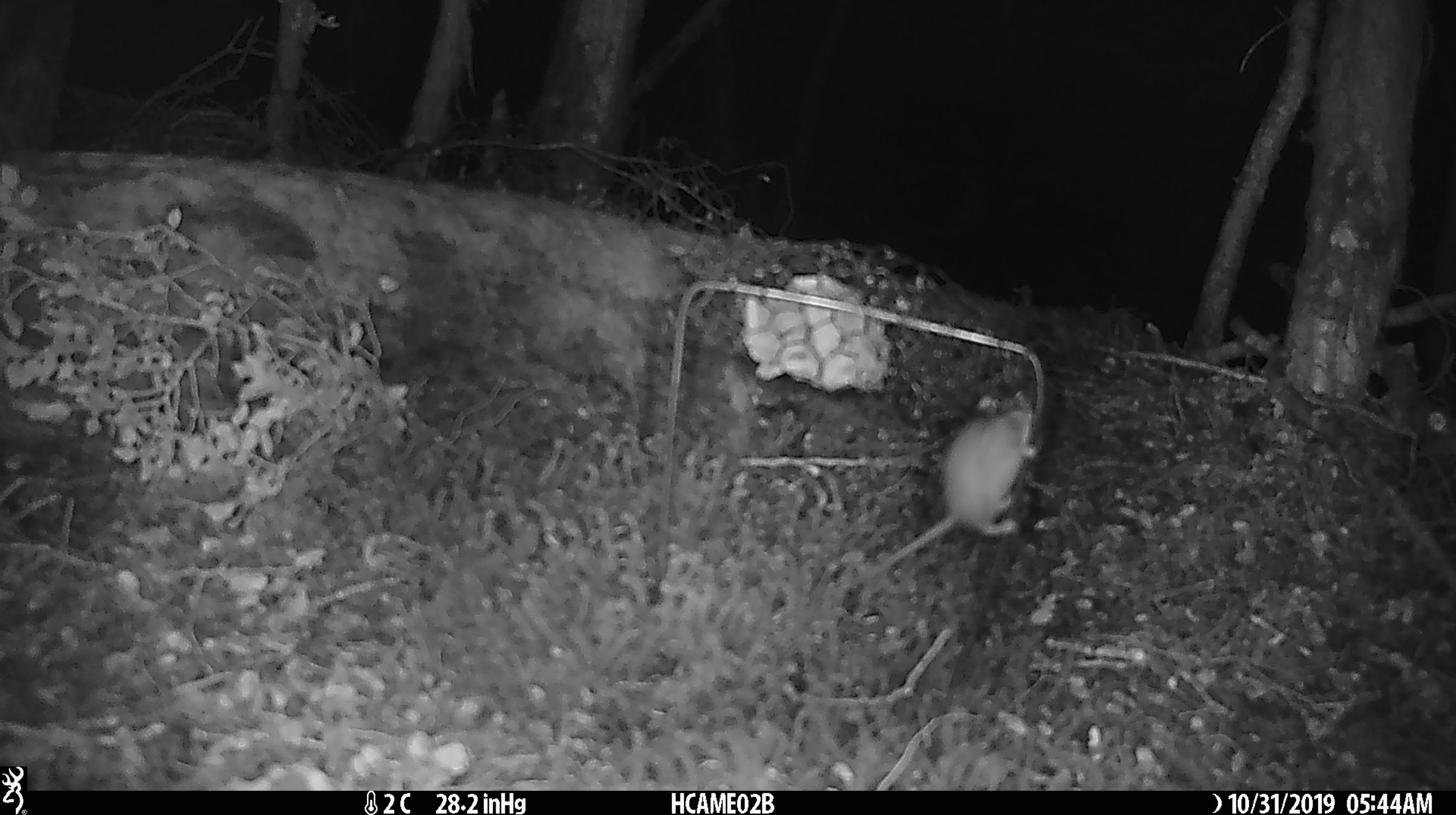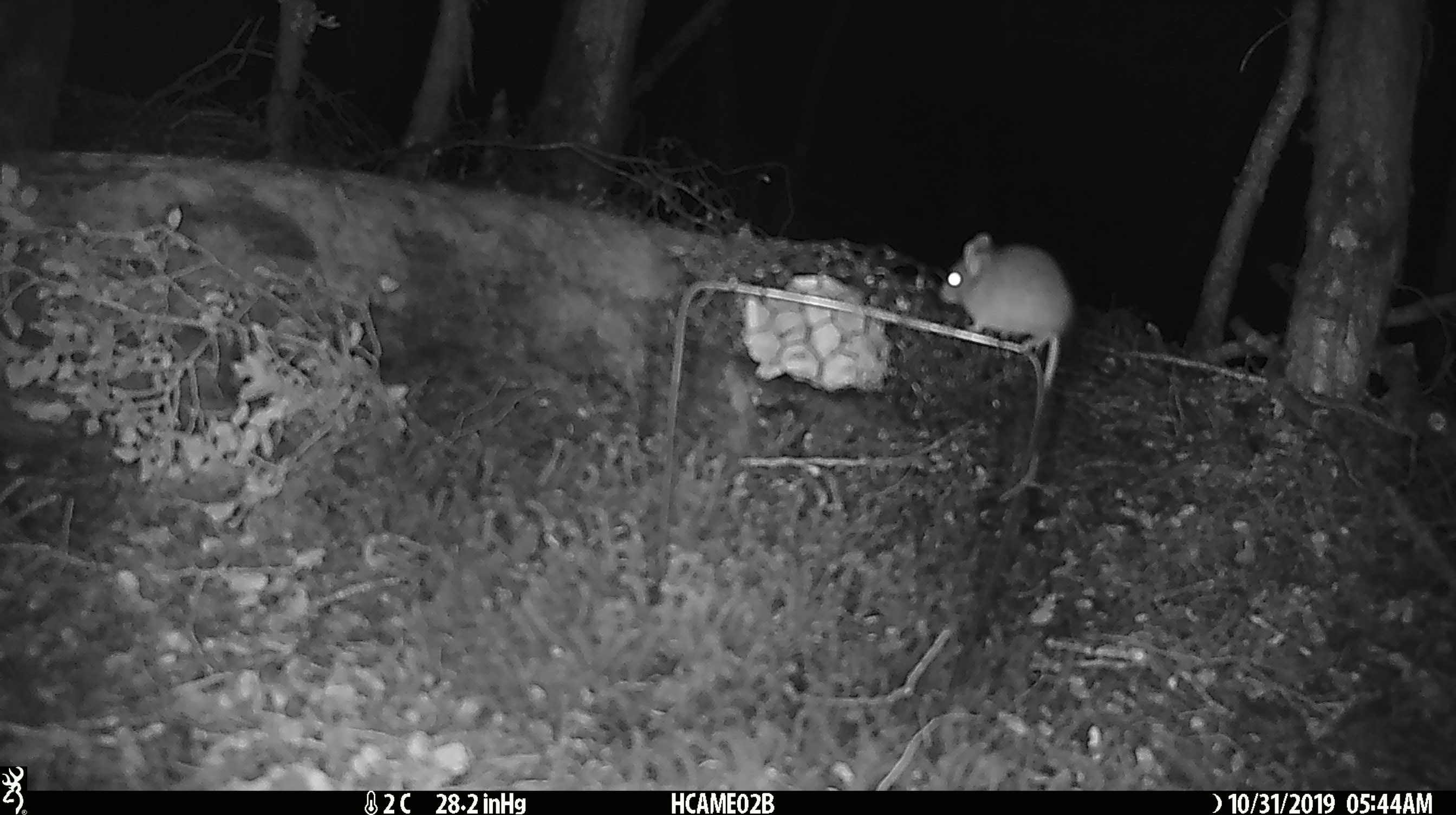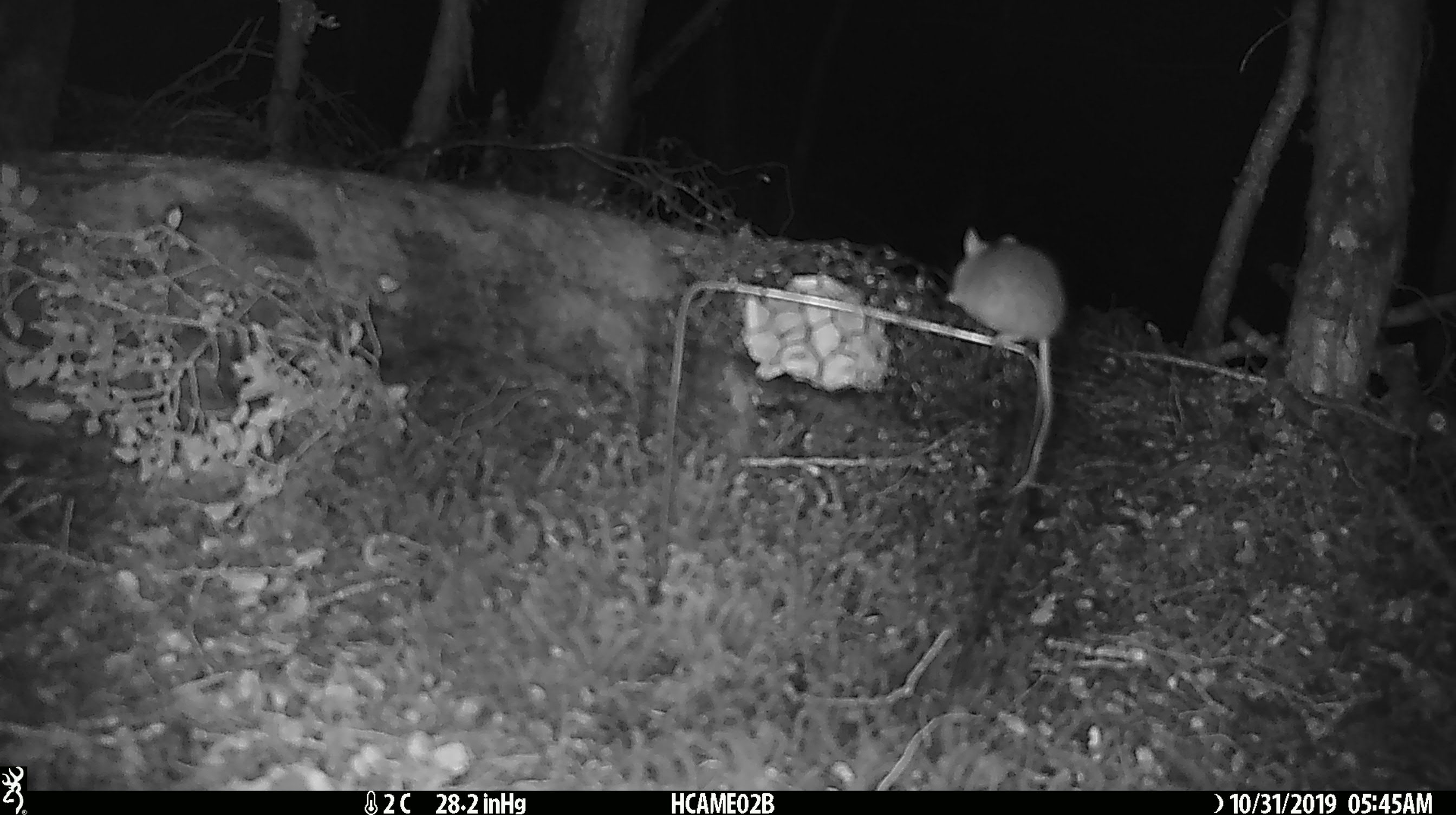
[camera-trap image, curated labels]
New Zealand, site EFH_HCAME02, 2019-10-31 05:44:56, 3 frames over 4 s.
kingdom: Animalia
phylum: Chordata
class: Mammalia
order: Rodentia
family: Muridae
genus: Mus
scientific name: Mus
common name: mouse